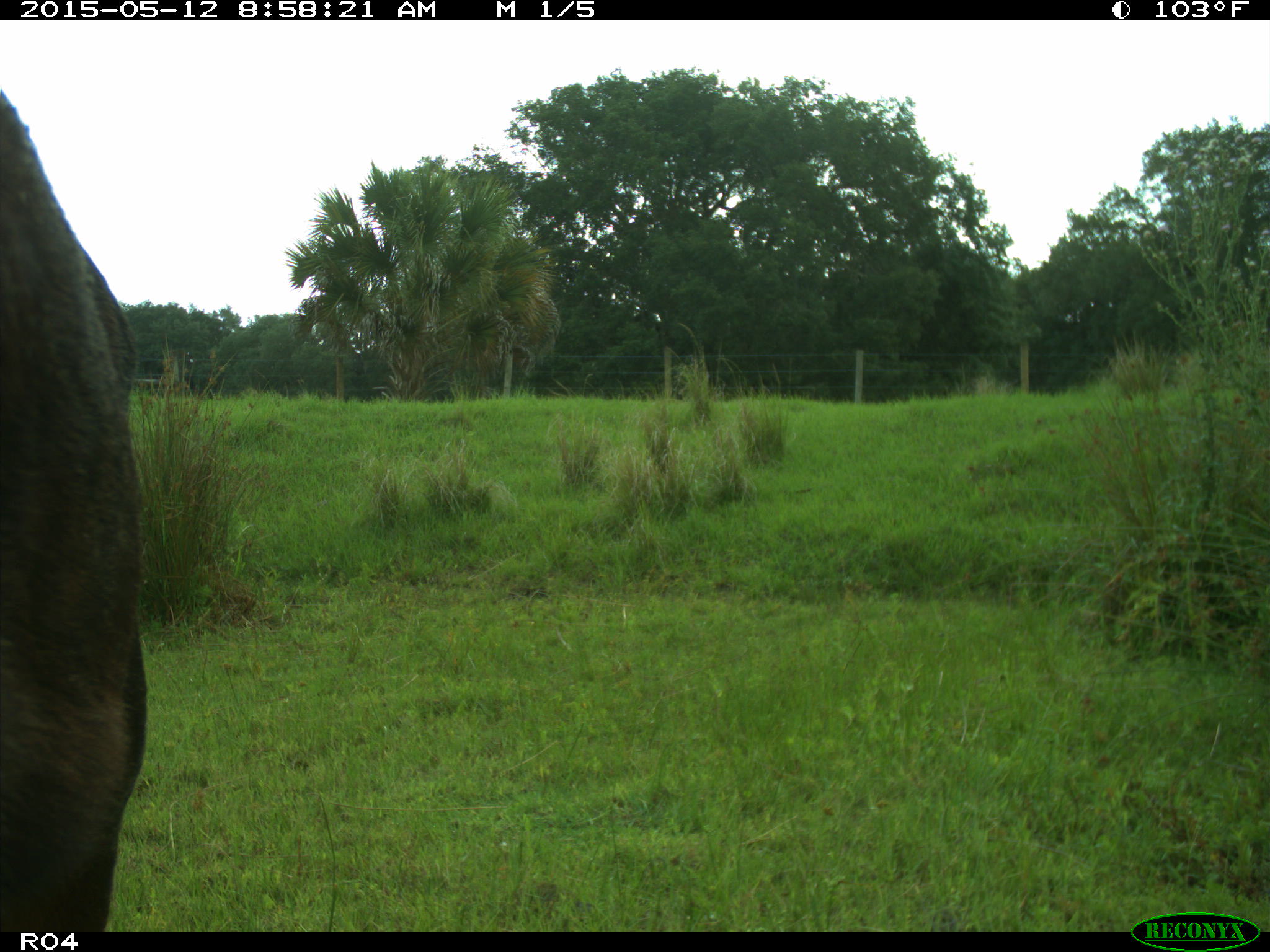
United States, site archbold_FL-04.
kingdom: Animalia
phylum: Chordata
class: Mammalia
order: Artiodactyla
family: Bovidae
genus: Bos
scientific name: Bos taurus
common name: domestic cow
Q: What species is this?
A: Bos taurus (domestic cow).